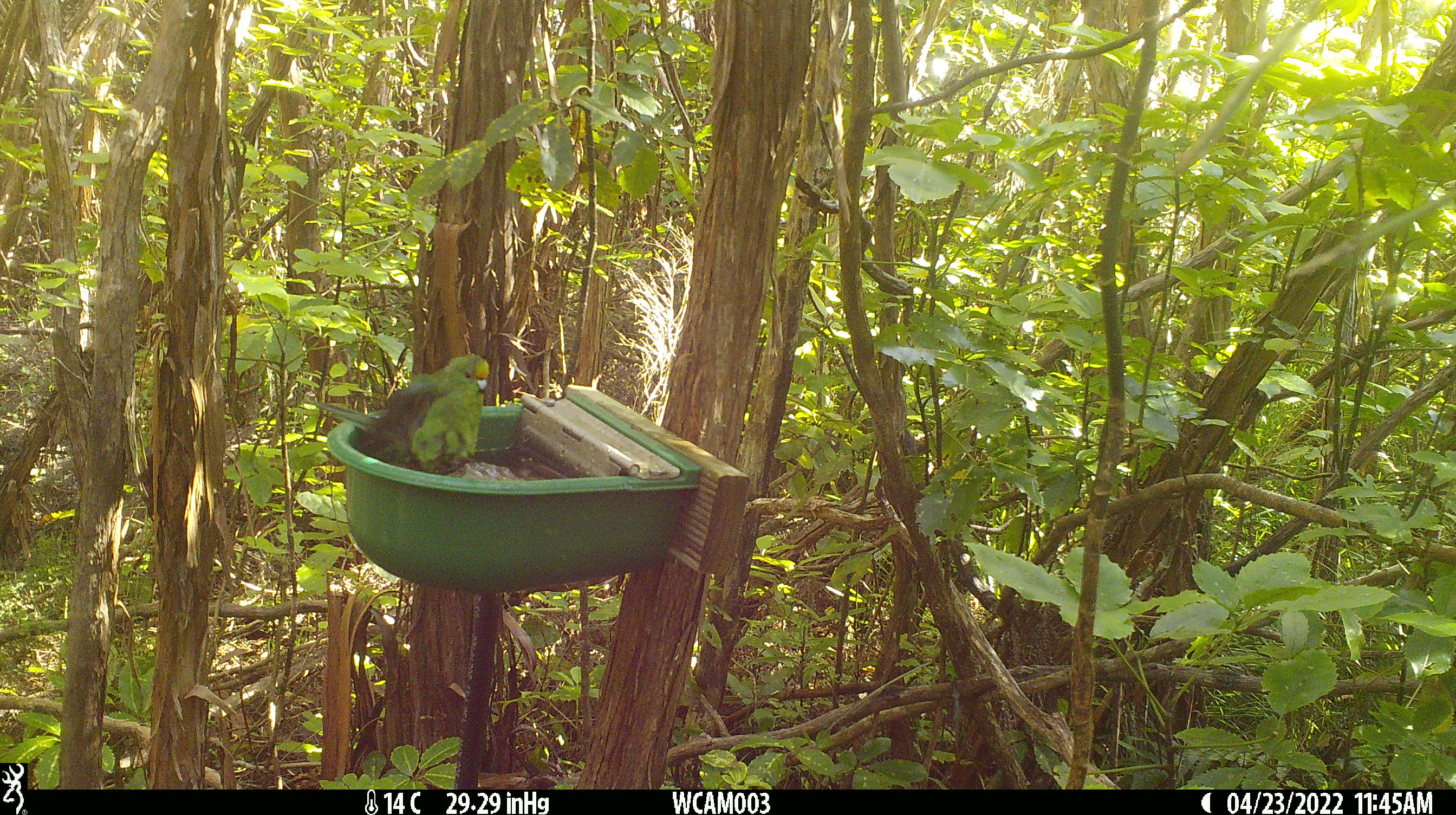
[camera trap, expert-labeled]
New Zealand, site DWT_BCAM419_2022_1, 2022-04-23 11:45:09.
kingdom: Animalia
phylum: Chordata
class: Aves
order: Psittaciformes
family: Psittaculidae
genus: Cyanoramphus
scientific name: Cyanoramphus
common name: parakeet